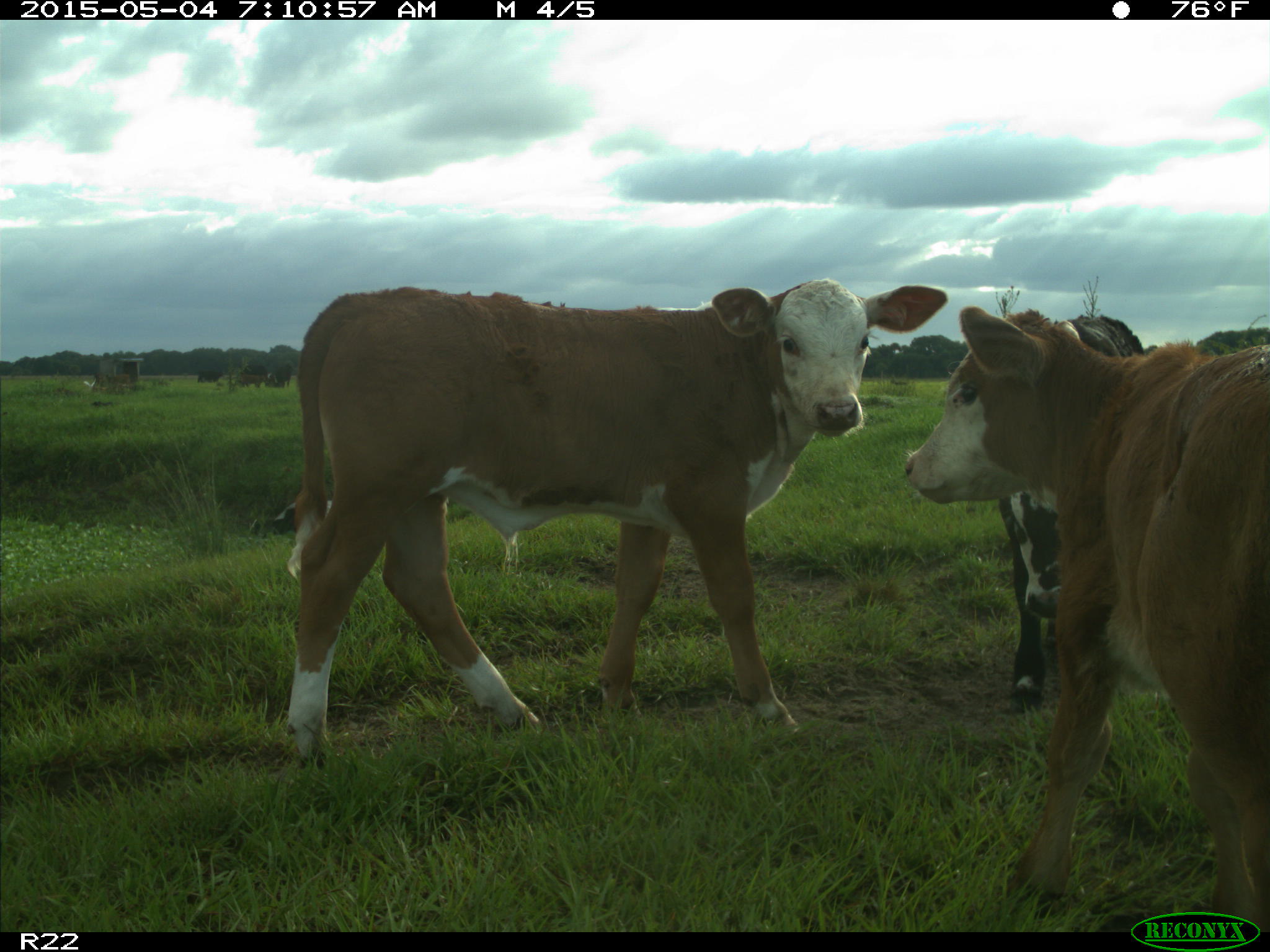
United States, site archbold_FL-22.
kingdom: Animalia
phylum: Chordata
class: Mammalia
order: Artiodactyla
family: Bovidae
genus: Bos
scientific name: Bos taurus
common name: domestic cow